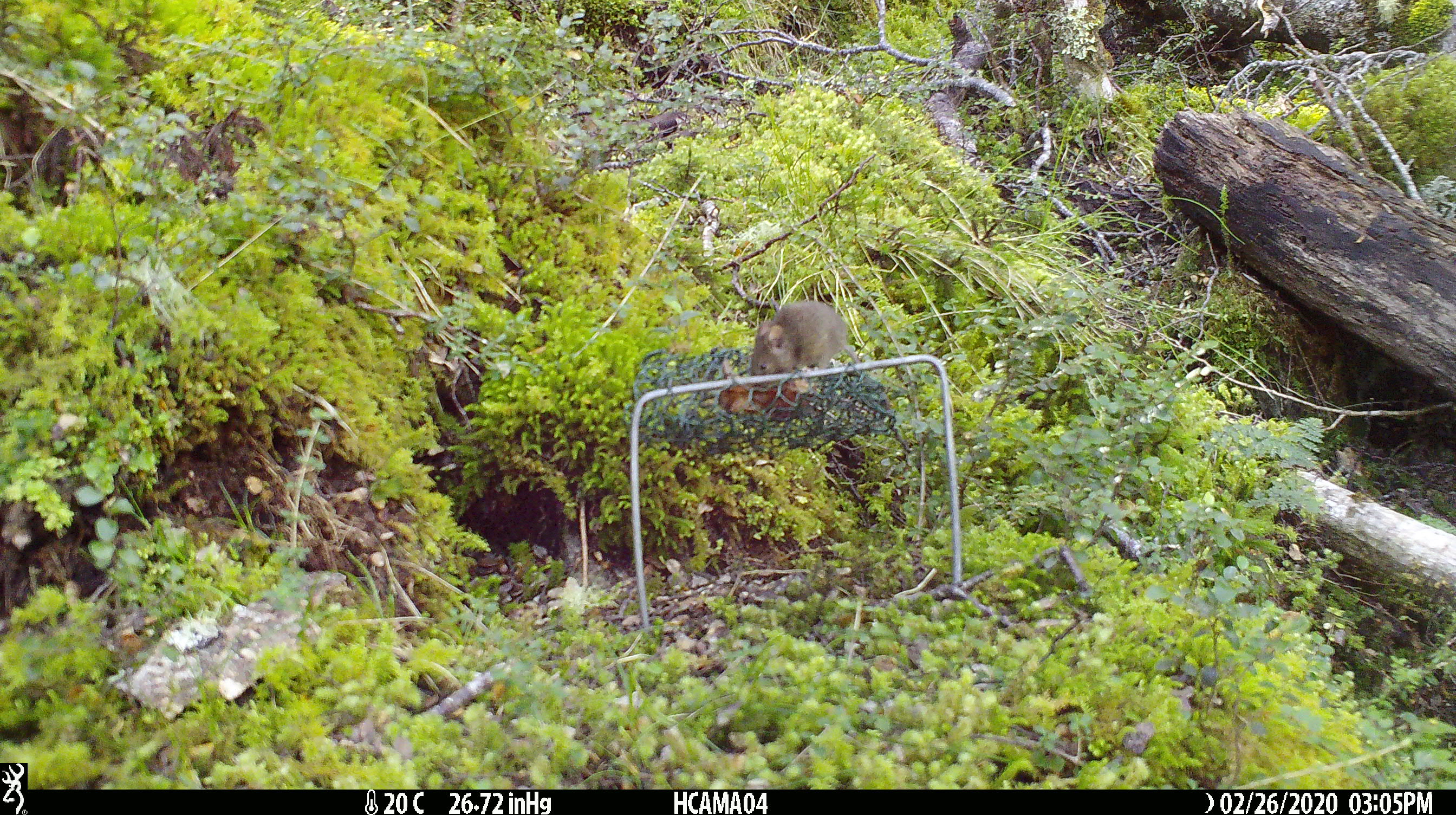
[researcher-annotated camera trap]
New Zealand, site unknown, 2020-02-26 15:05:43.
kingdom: Animalia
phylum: Chordata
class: Mammalia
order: Rodentia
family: Muridae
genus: Mus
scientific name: Mus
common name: mouse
Mouse (Mus).